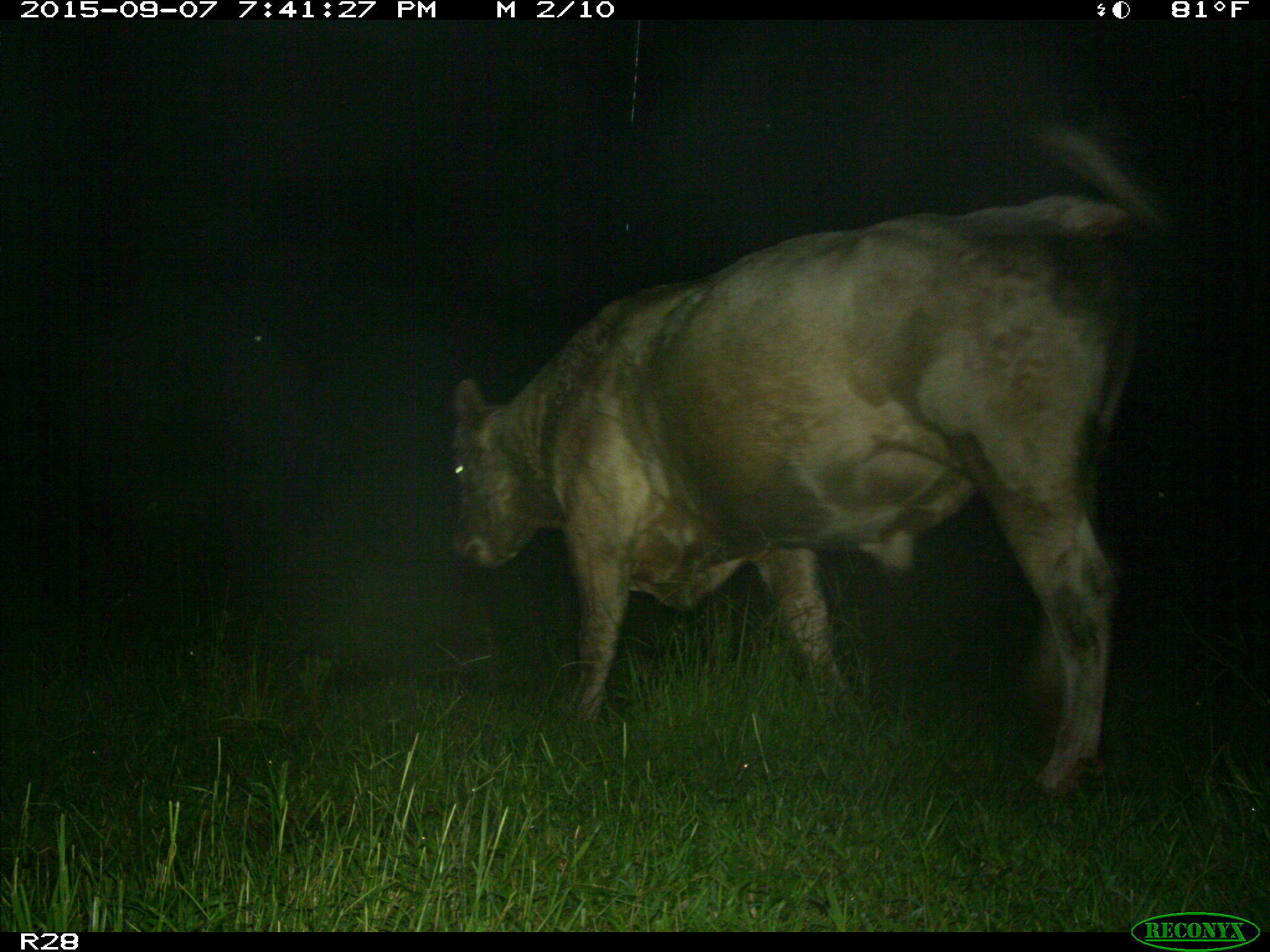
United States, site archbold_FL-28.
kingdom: Animalia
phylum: Chordata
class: Mammalia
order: Artiodactyla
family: Bovidae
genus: Bos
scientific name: Bos taurus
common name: domestic cow